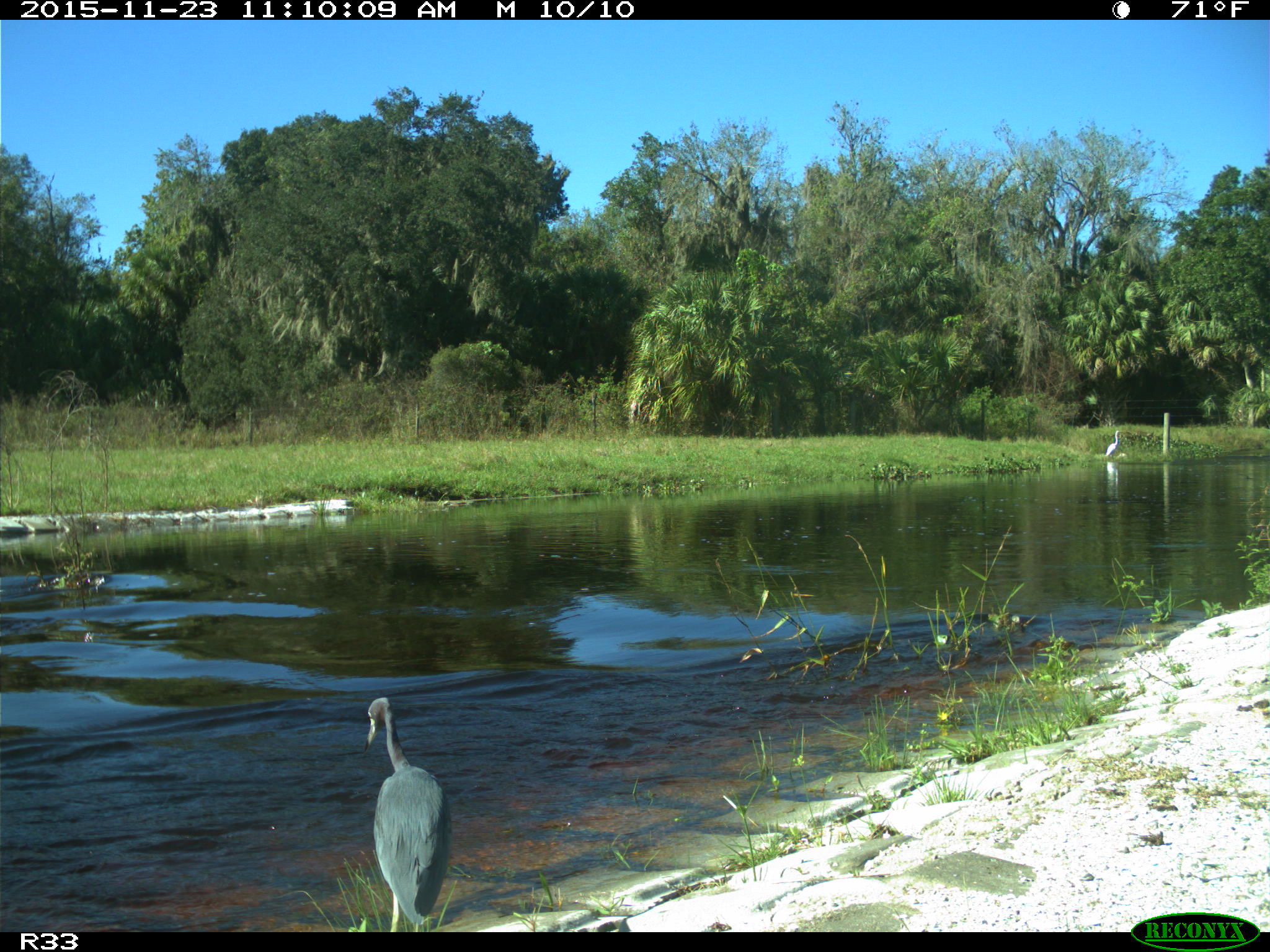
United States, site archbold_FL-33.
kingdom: Animalia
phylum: Chordata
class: Aves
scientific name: Aves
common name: birds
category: unidentified bird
Unidentified bird (birds) (Aves).